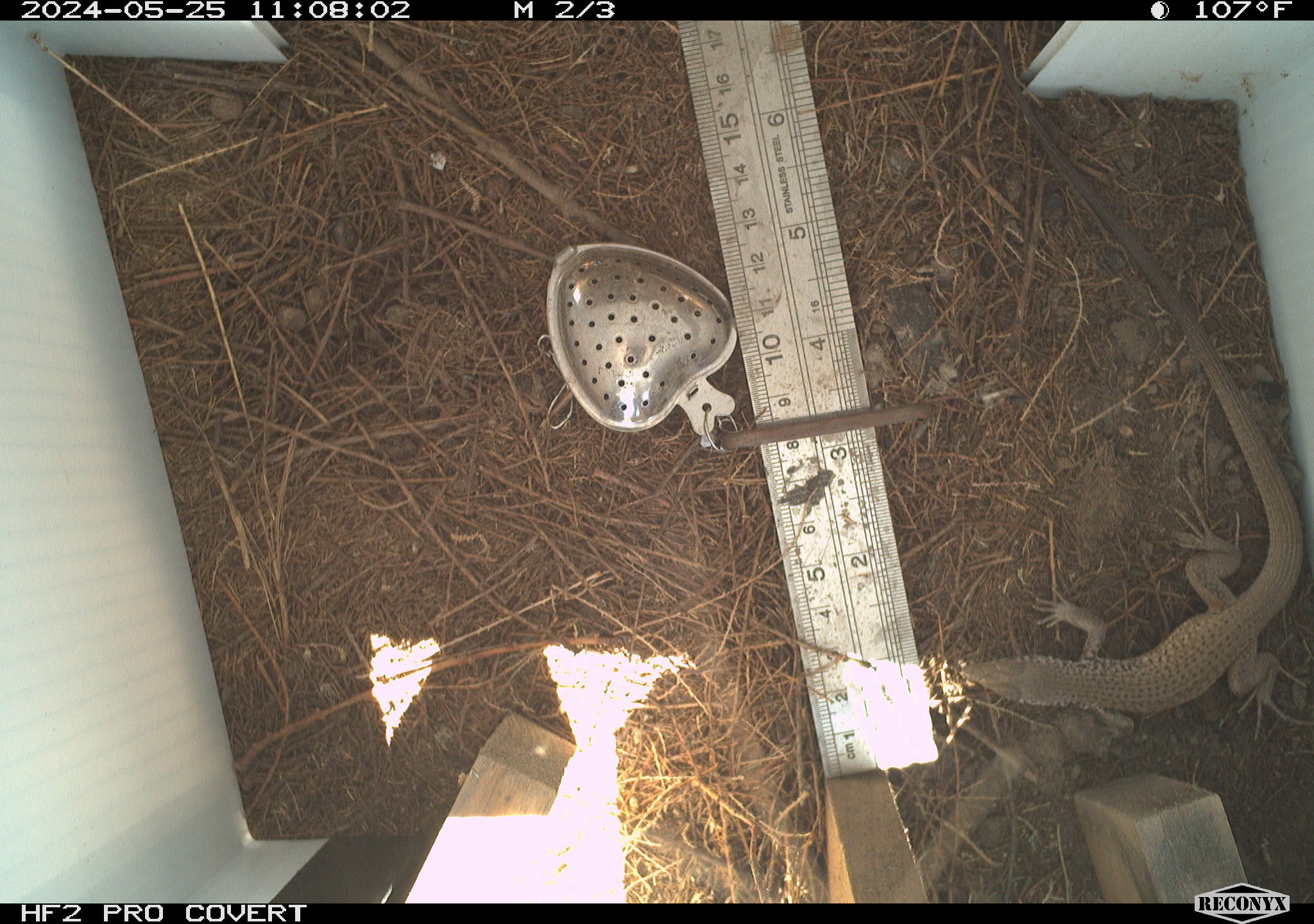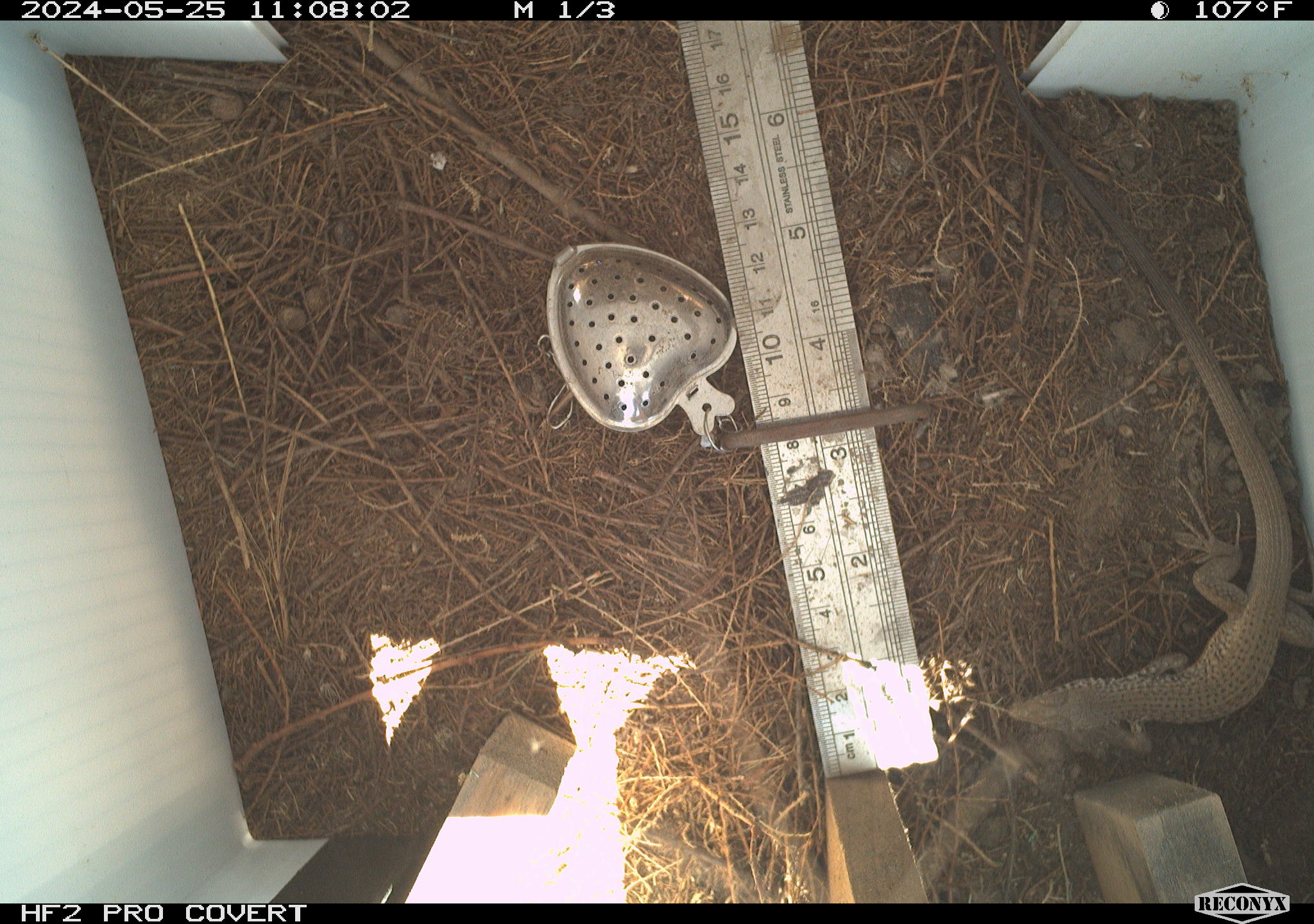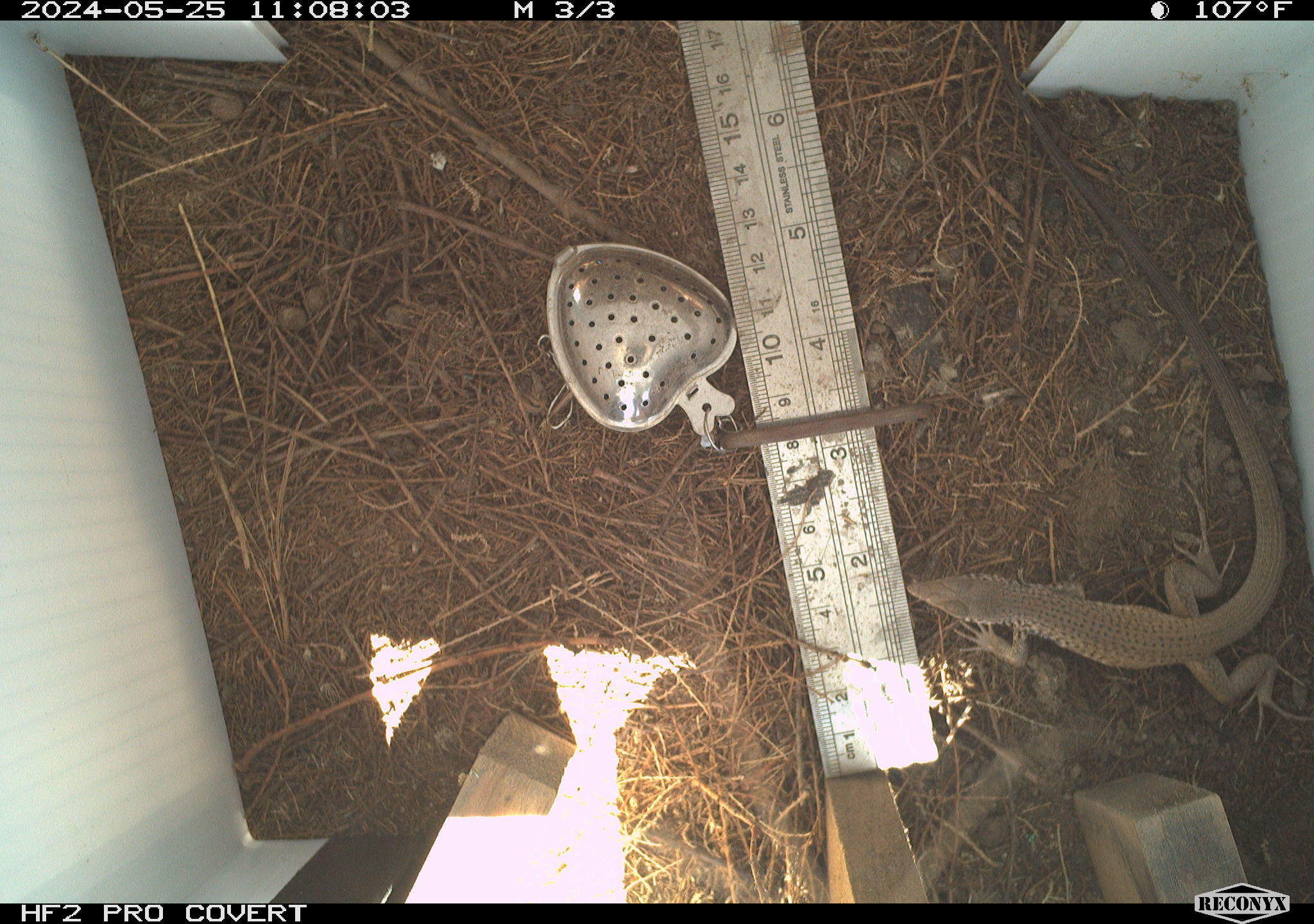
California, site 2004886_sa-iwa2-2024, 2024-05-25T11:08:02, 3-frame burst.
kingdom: Animalia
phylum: Chordata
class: Reptilia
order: Squamata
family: Teiidae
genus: Aspidoscelis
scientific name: Aspidoscelis tigris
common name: western whiptail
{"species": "western whiptail (Aspidoscelis tigris)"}